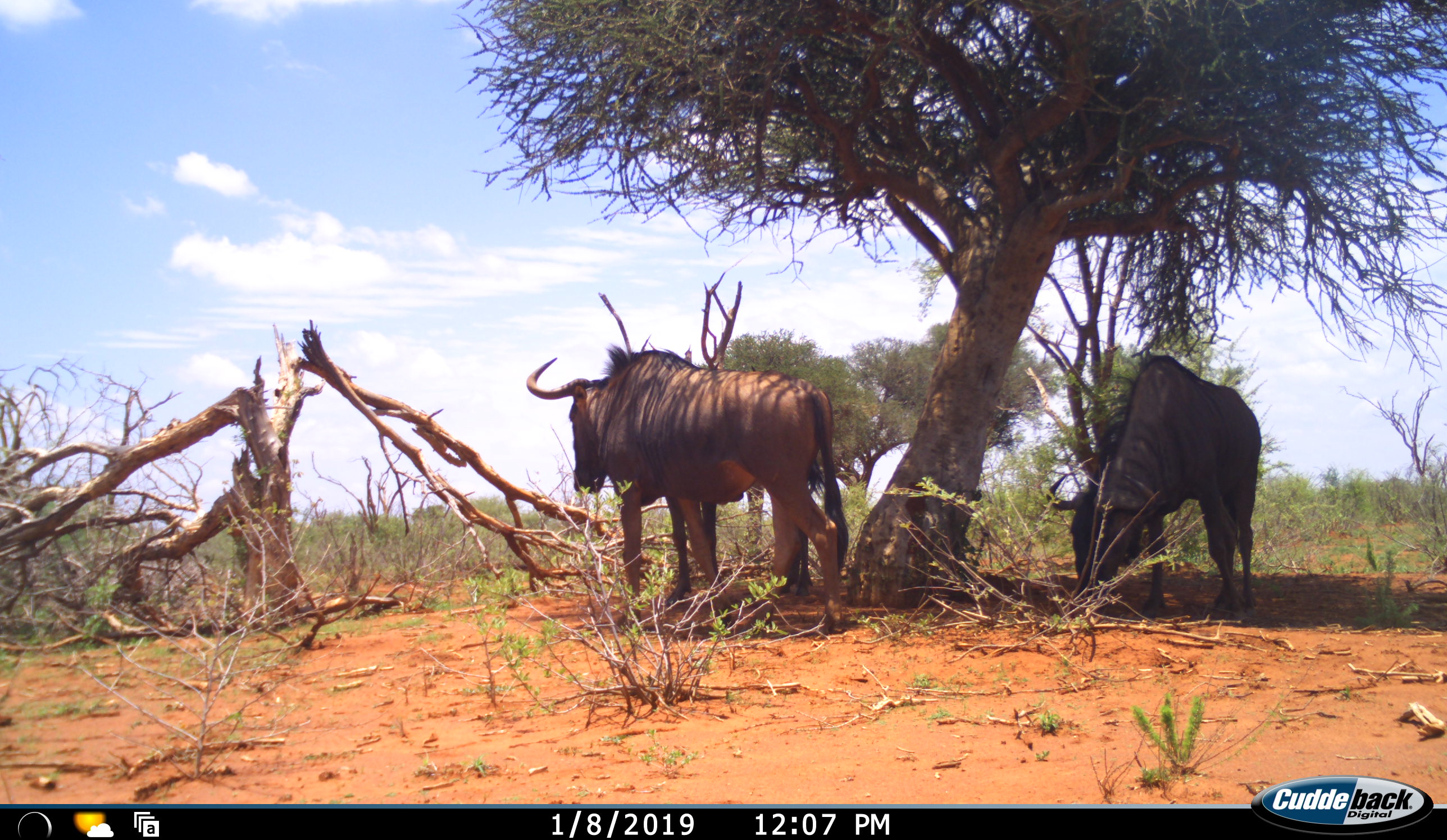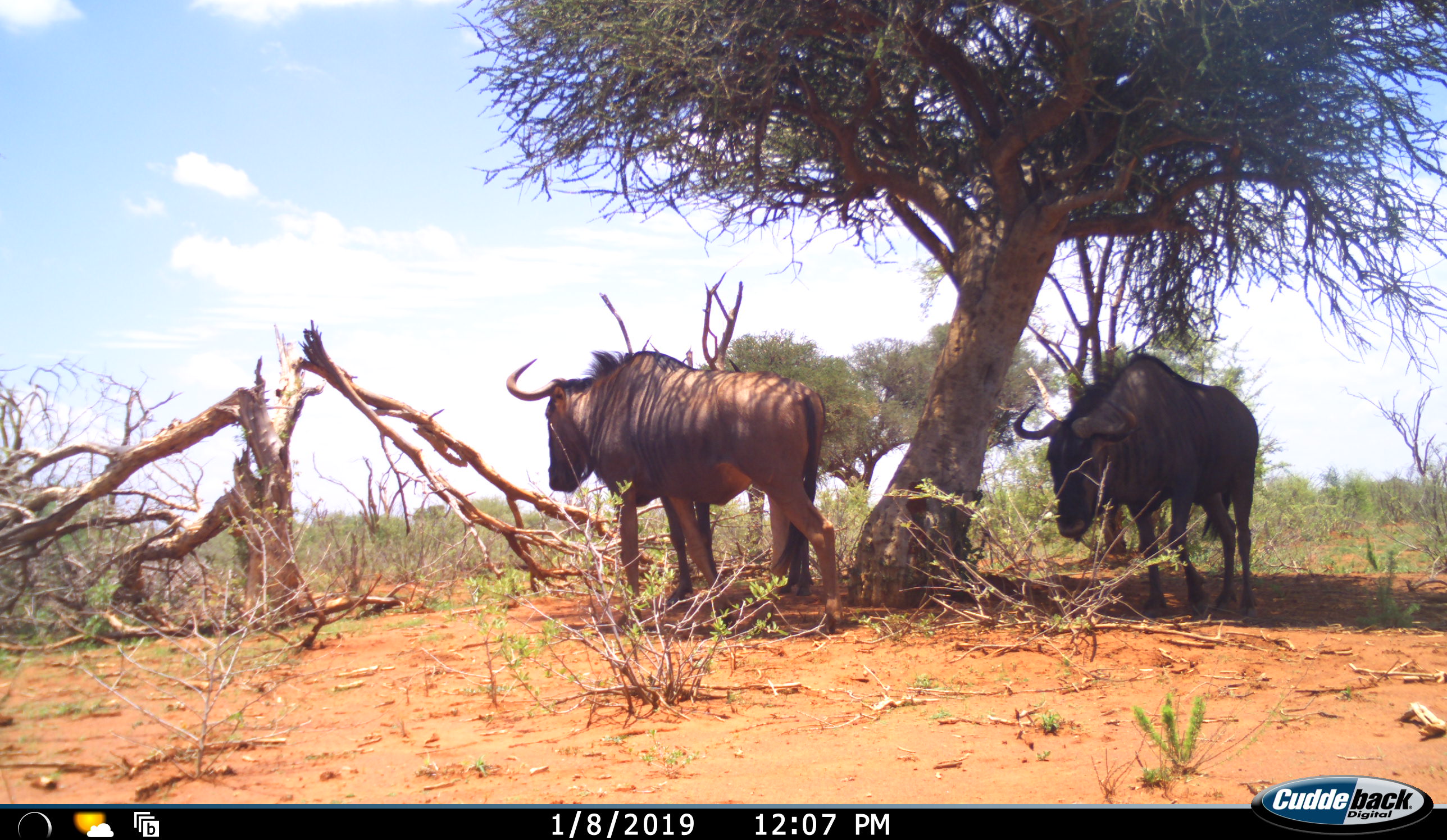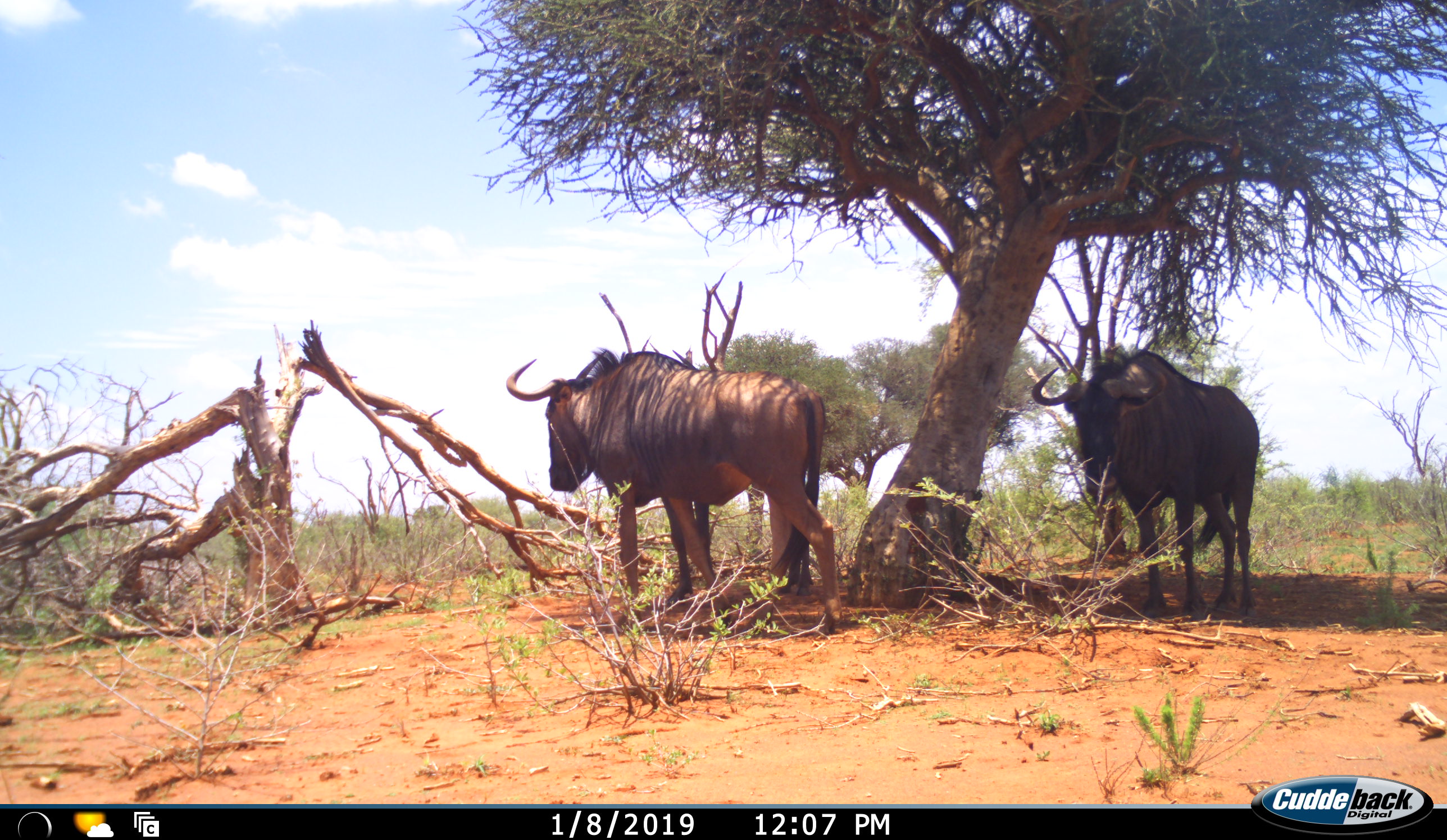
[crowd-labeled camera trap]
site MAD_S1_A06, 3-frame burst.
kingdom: Animalia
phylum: Chordata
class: Mammalia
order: Artiodactyla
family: Bovidae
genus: Connochaetes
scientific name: Connochaetes taurinus taurinus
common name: blue wildebeest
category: wildebeestblue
Wildebeestblue (blue wildebeest) (Connochaetes taurinus taurinus), count 2. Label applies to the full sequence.